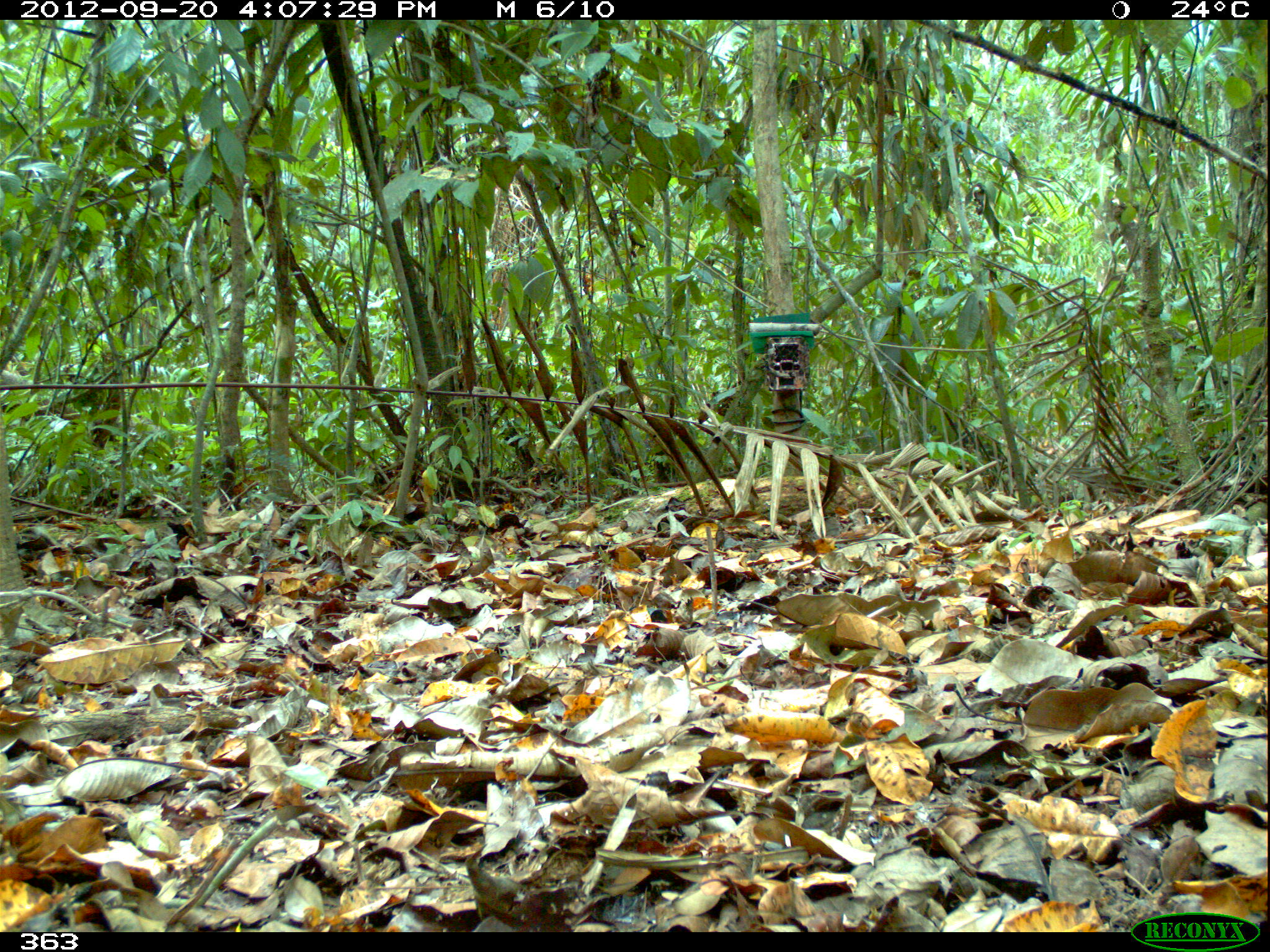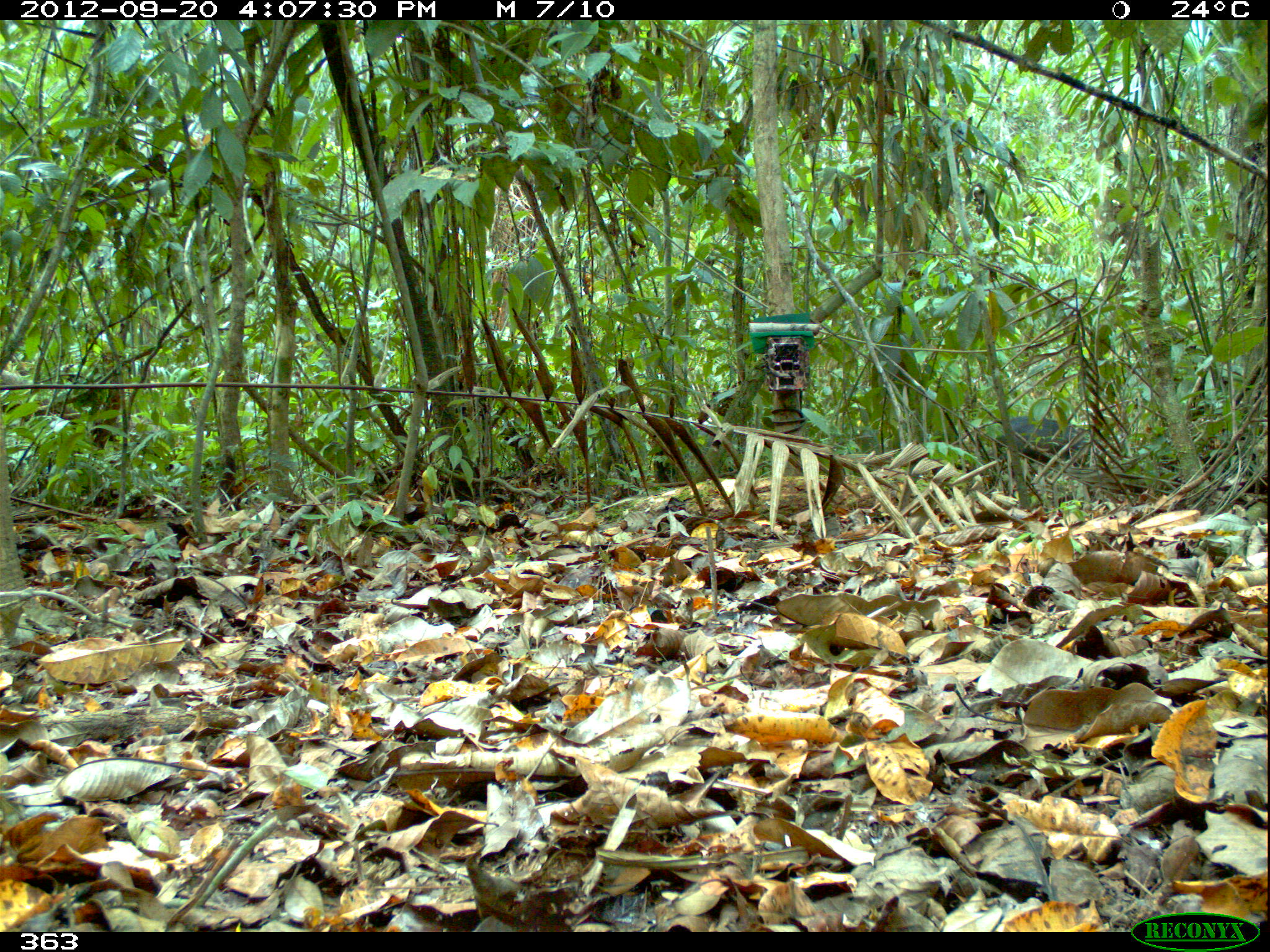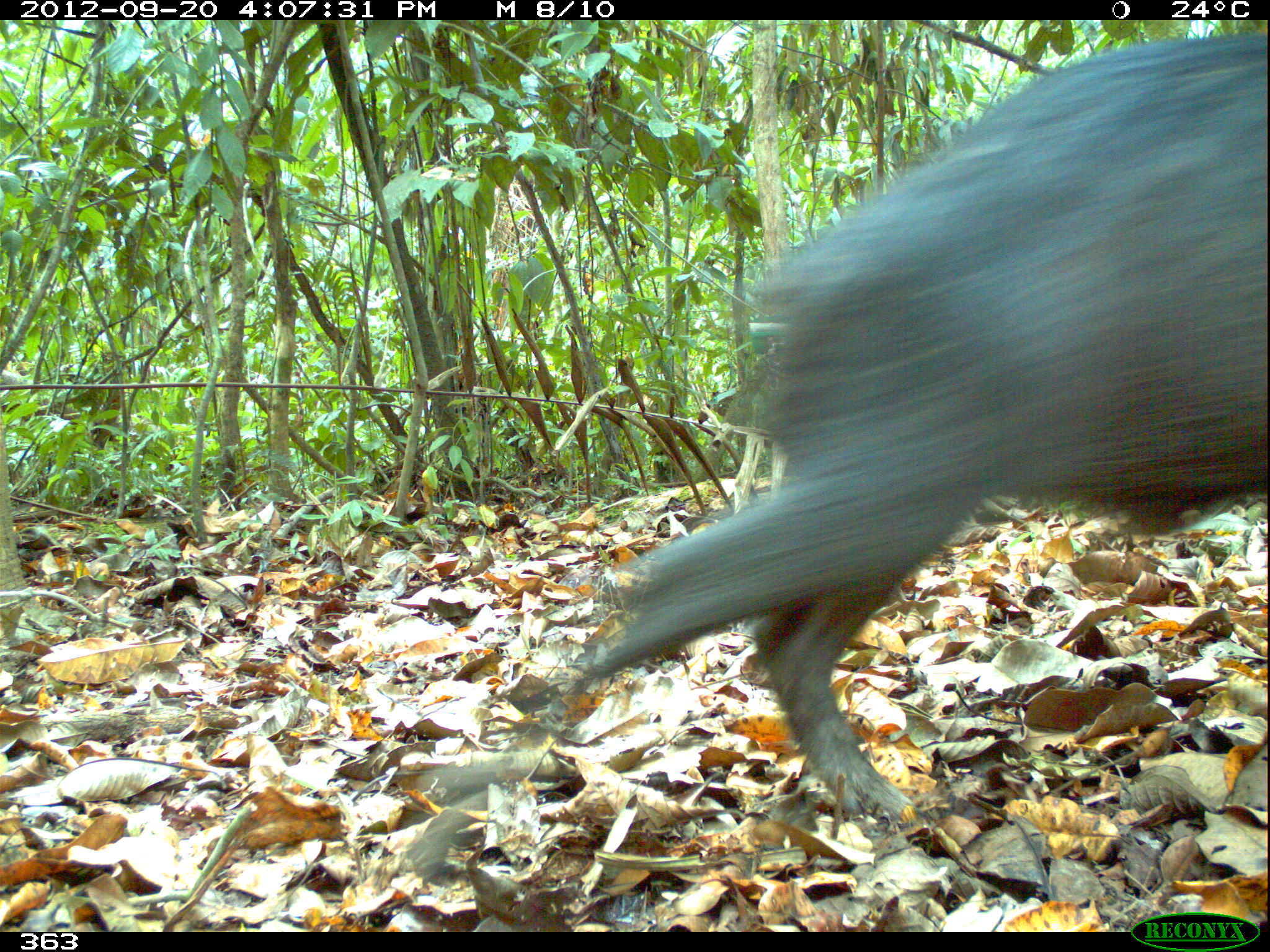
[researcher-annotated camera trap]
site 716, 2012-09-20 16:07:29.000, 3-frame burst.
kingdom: Animalia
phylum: Chordata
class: Mammalia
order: Artiodactyla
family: Tayassuidae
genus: Tayassu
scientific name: Tayassu pecari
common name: white-lipped peccary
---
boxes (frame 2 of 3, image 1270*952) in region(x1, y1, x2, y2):
tayassu pecari: region(994, 415, 1094, 484)